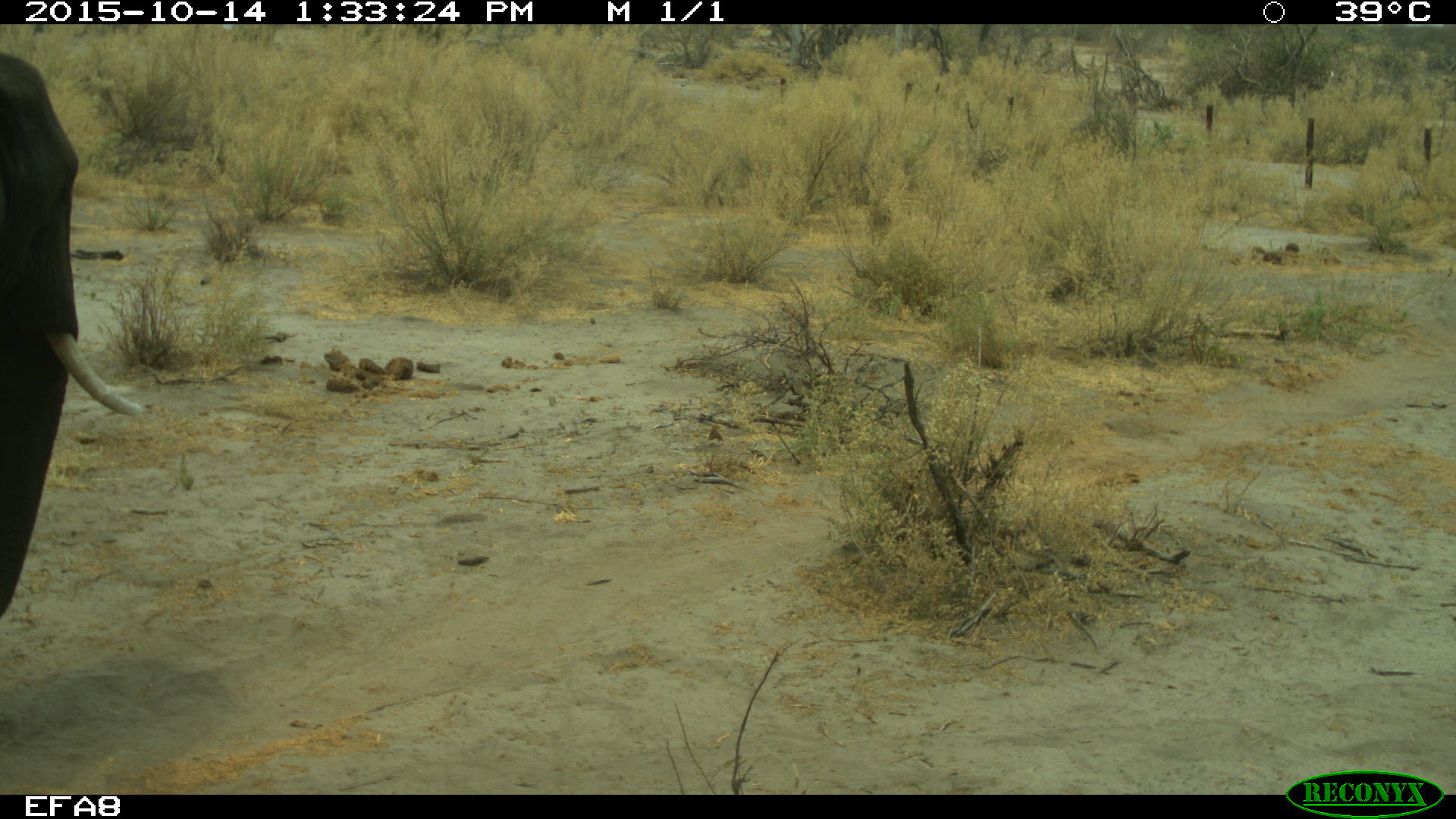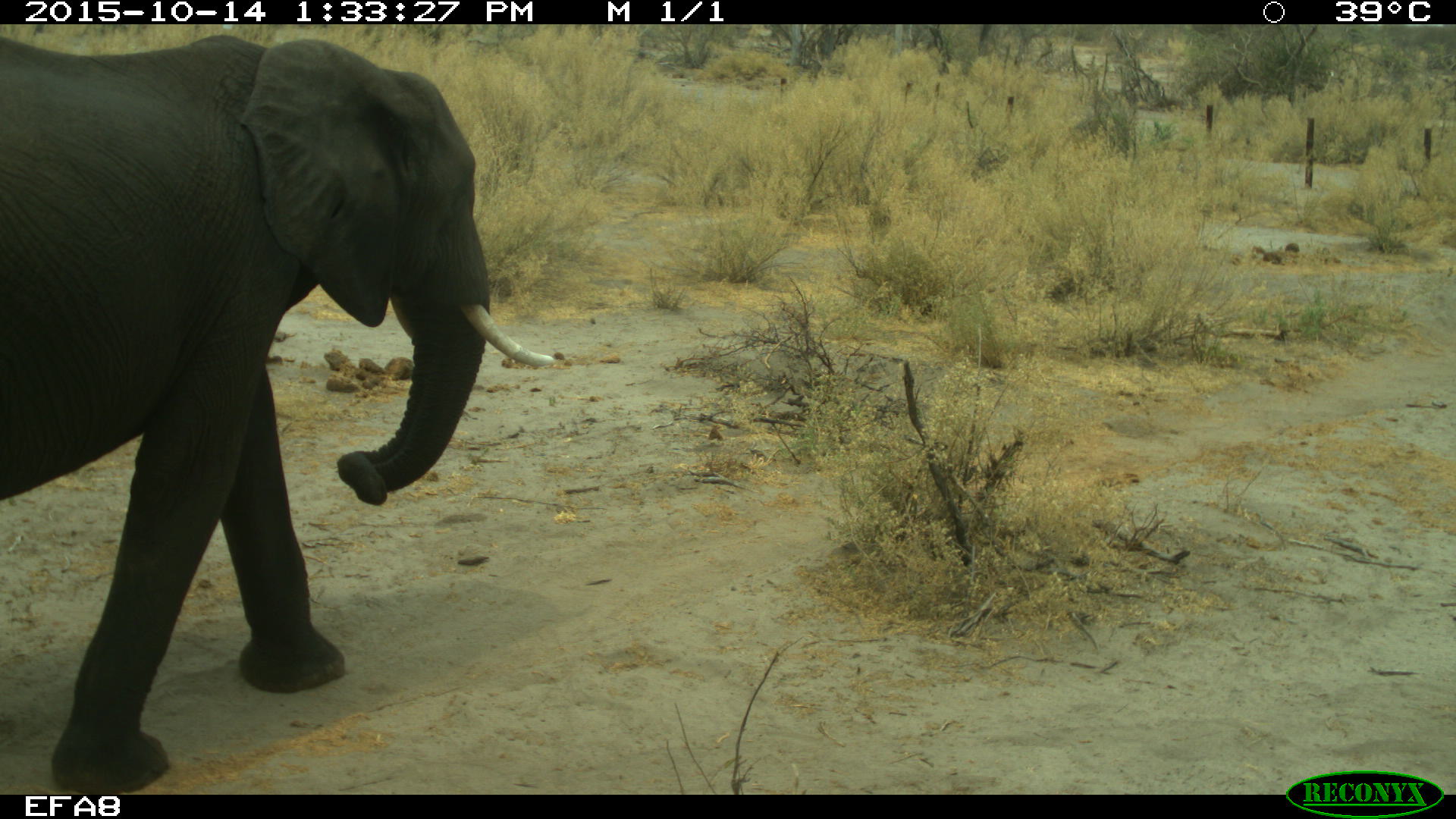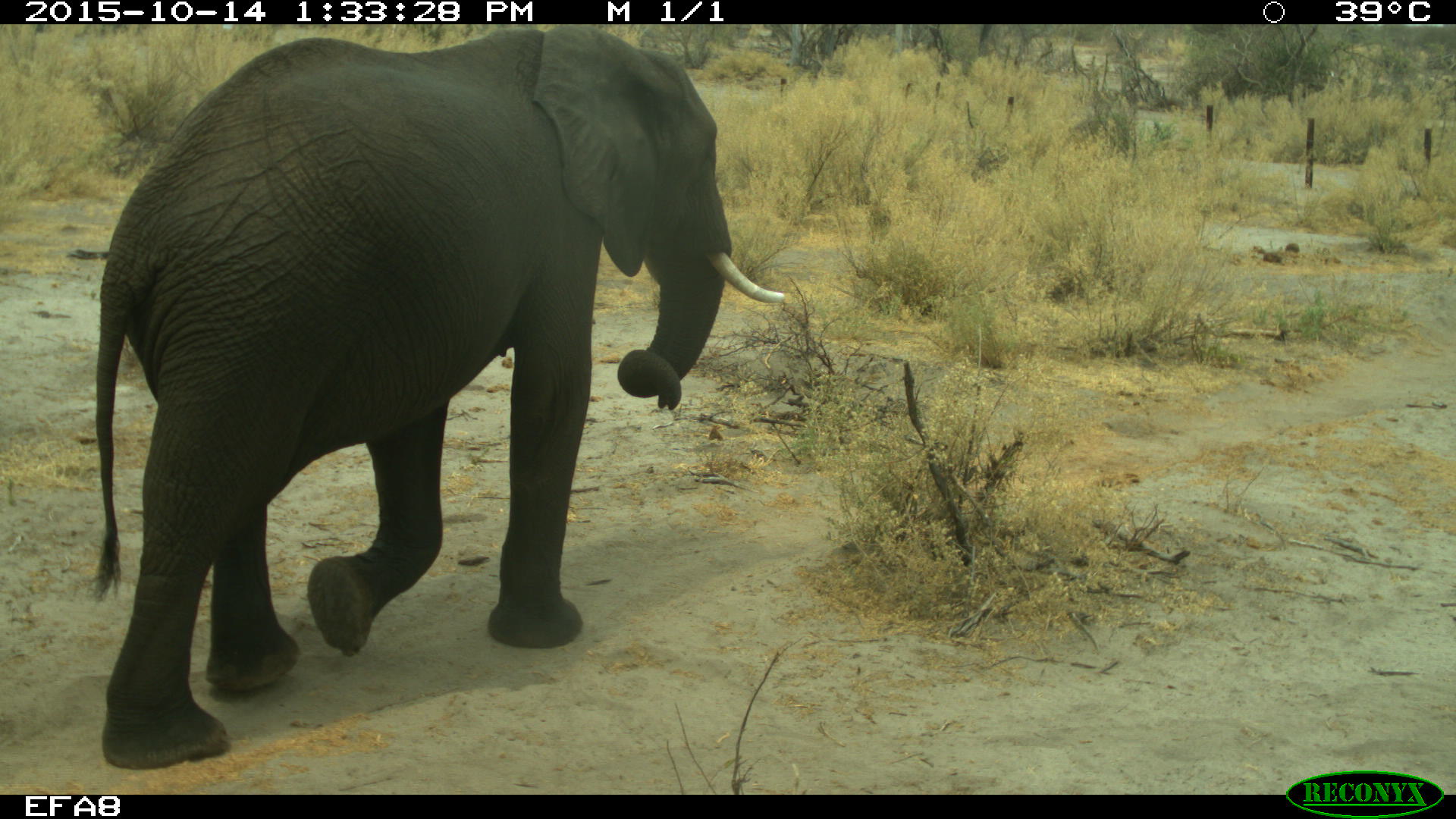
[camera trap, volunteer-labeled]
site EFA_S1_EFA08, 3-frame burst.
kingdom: Animalia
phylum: Chordata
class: Mammalia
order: Proboscidea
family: Elephantidae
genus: Loxodonta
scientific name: Loxodonta africana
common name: african bush elephant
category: elephant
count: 1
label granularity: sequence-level